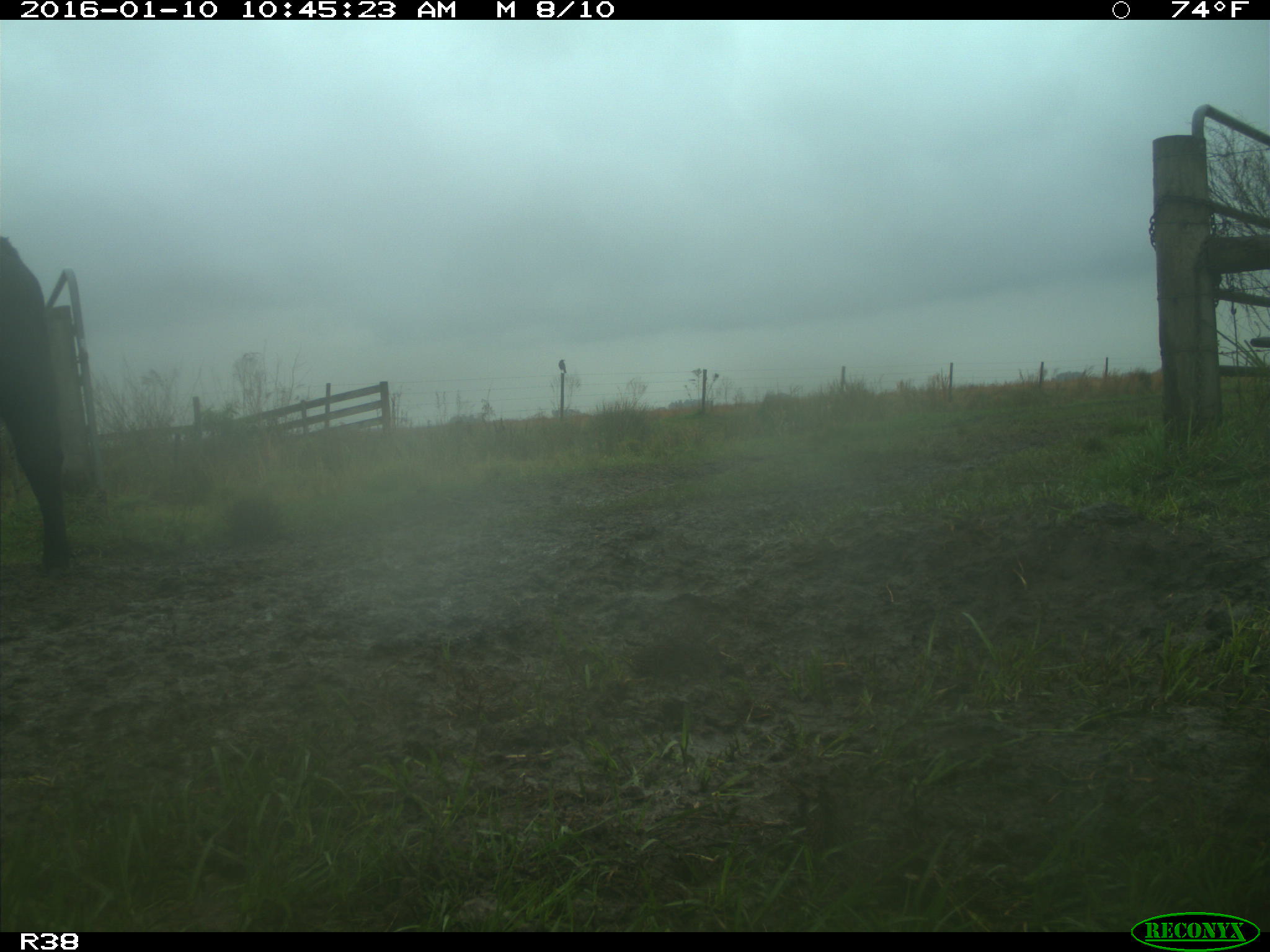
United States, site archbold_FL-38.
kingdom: Animalia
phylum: Chordata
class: Mammalia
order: Artiodactyla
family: Bovidae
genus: Bos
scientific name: Bos taurus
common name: domestic cow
Bos taurus (domestic cow).